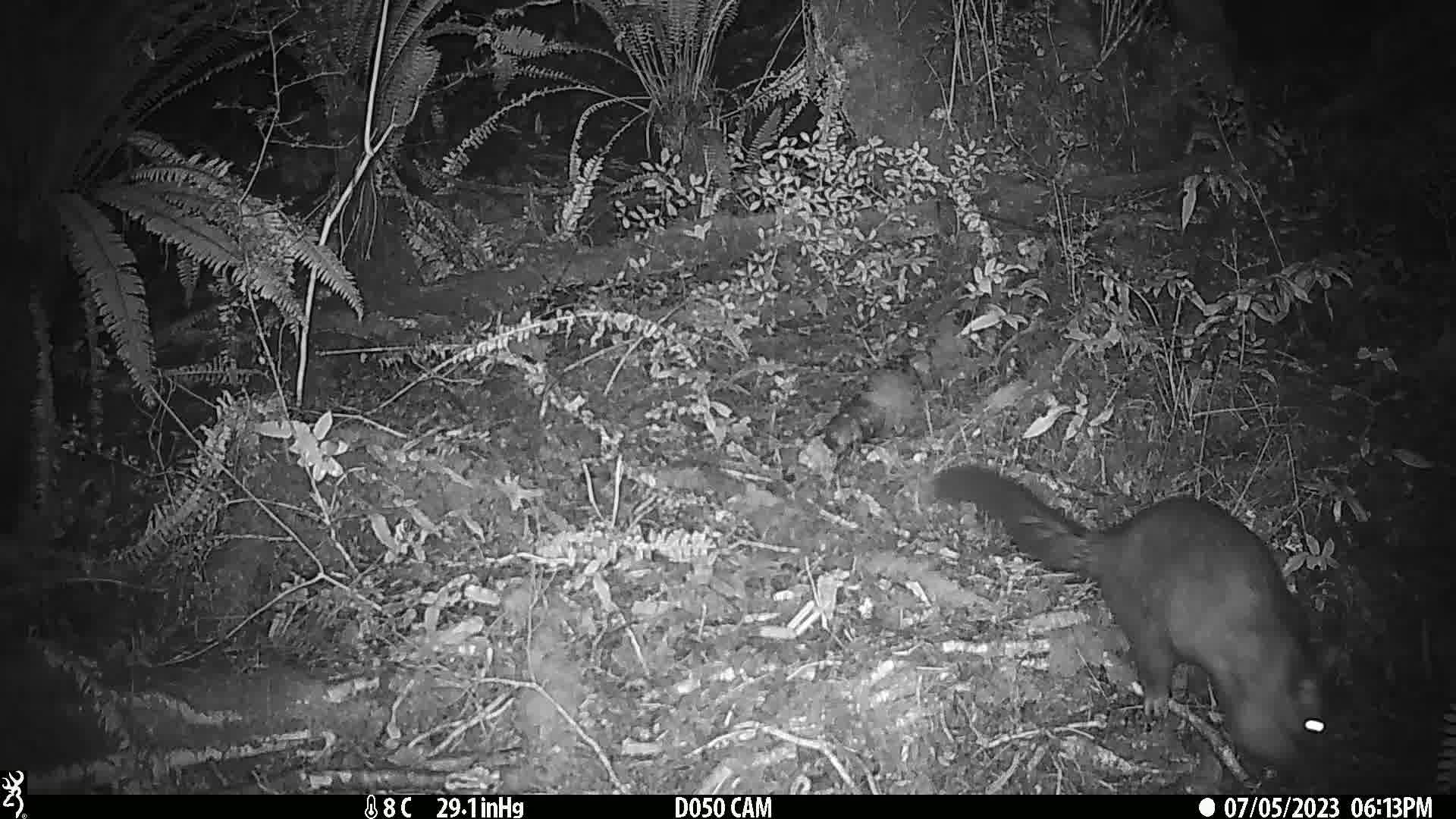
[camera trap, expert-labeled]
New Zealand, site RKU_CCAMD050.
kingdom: Animalia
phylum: Chordata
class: Mammalia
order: Diprotodontia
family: Phalangeridae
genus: Trichosurus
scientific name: Trichosurus vulpecula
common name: common brushtail possum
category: possum